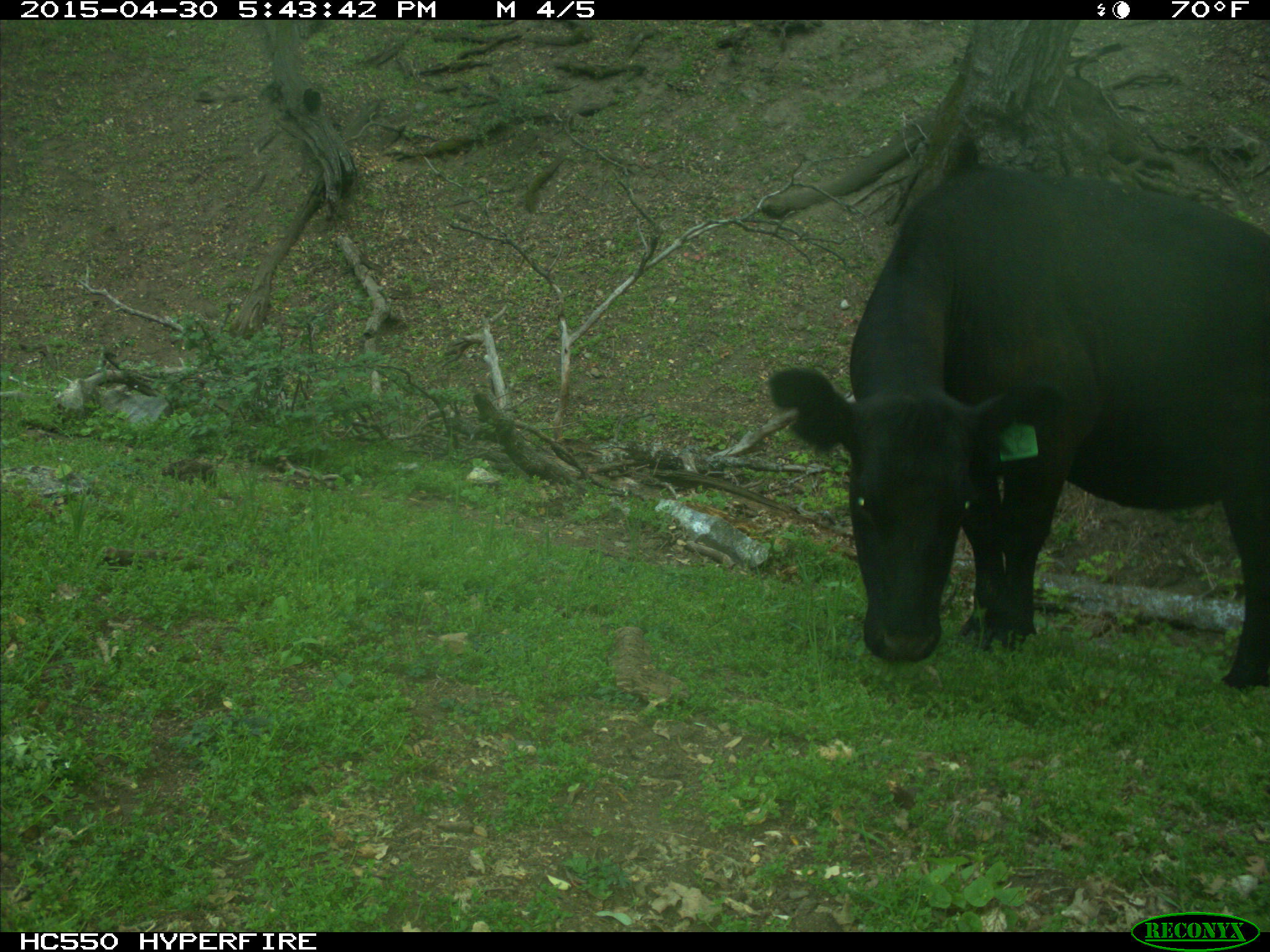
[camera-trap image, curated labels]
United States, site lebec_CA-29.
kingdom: Animalia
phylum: Chordata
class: Mammalia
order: Artiodactyla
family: Bovidae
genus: Bos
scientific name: Bos taurus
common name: domestic cow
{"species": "Bos taurus (domestic cow)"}